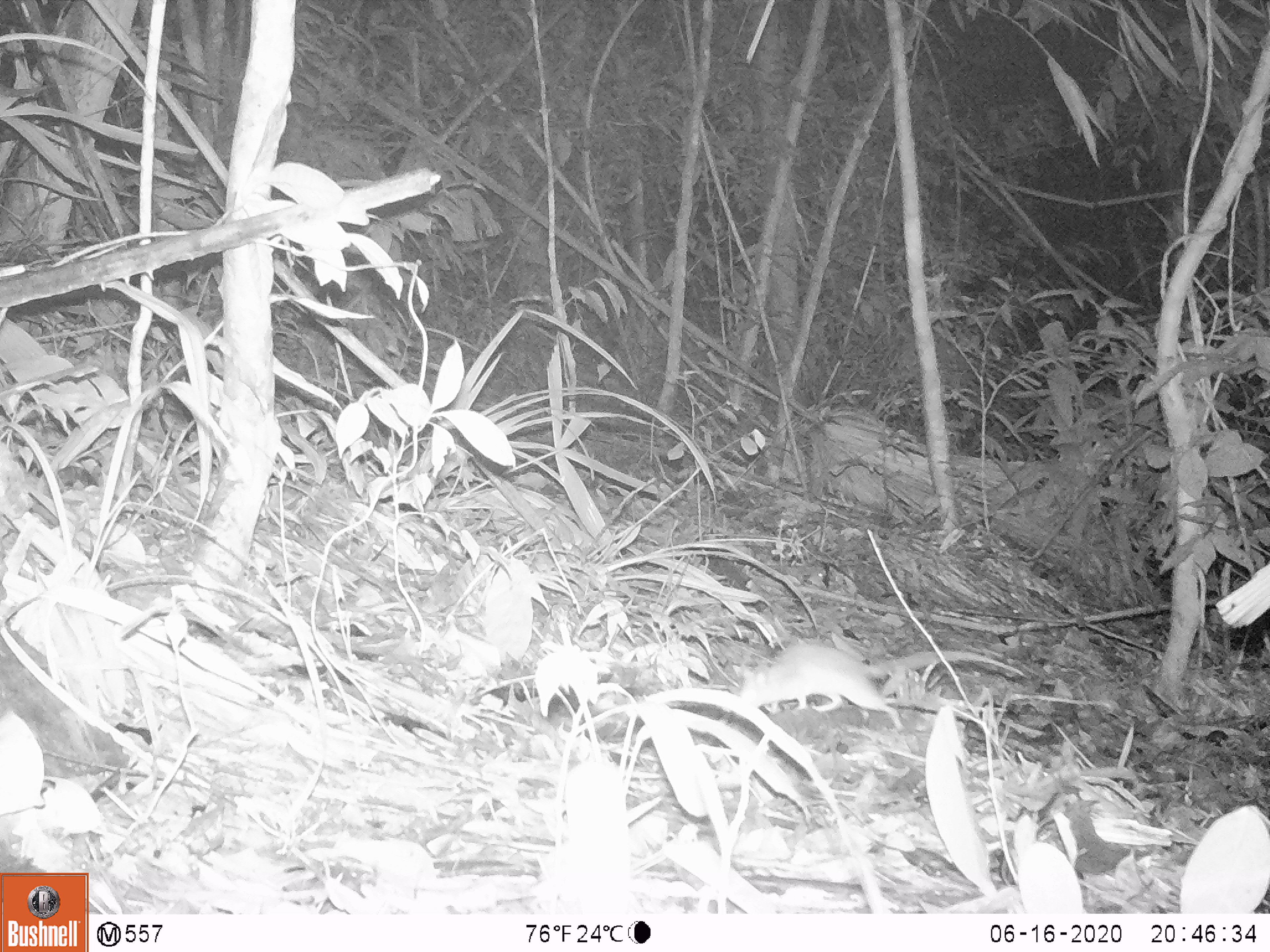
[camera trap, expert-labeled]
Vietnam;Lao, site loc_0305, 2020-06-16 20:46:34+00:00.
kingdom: Animalia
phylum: Chordata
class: Mammalia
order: Rodentia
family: Muridae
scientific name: Muridae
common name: old-world mice and rats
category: unidentified murid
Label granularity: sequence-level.